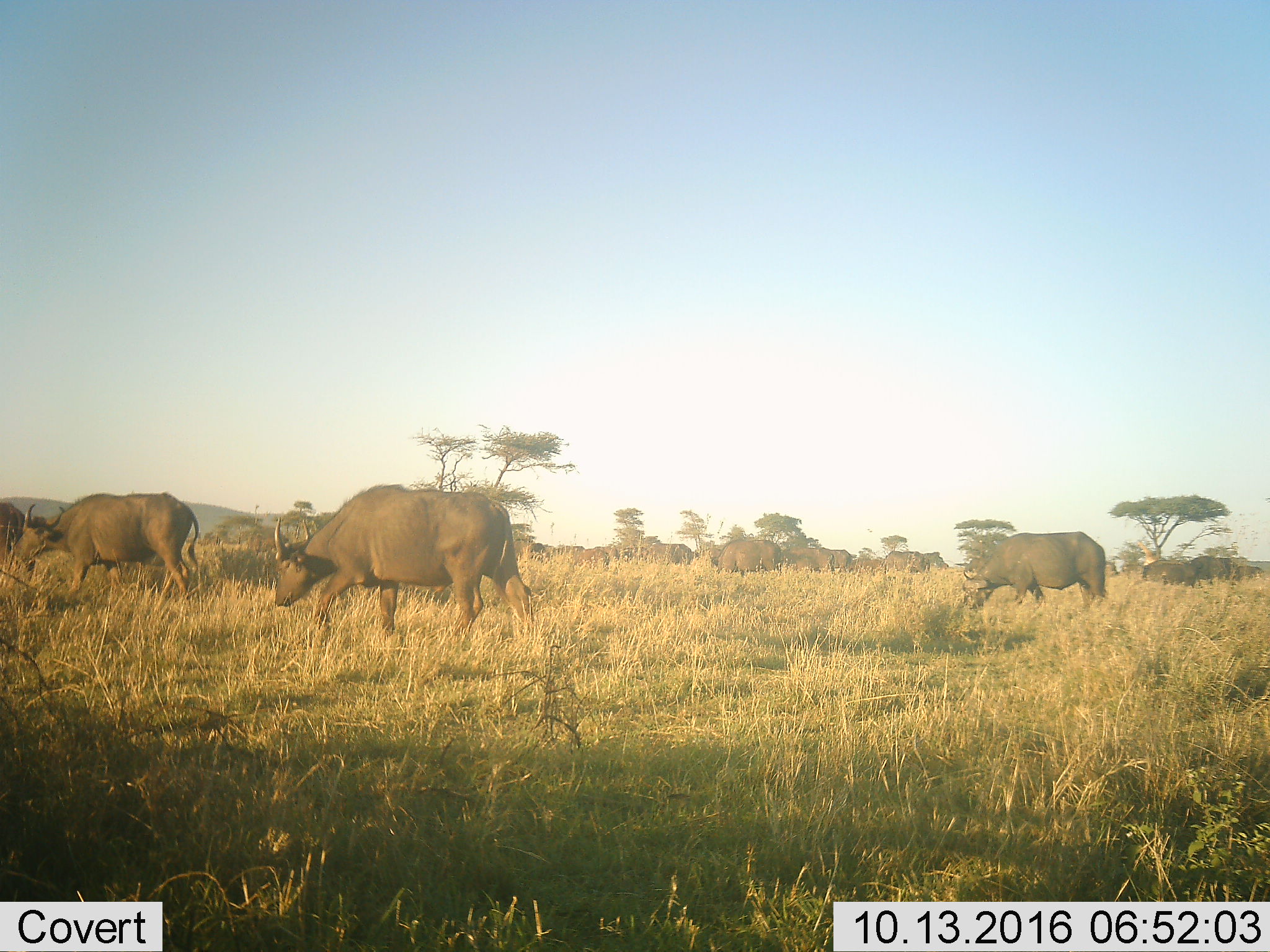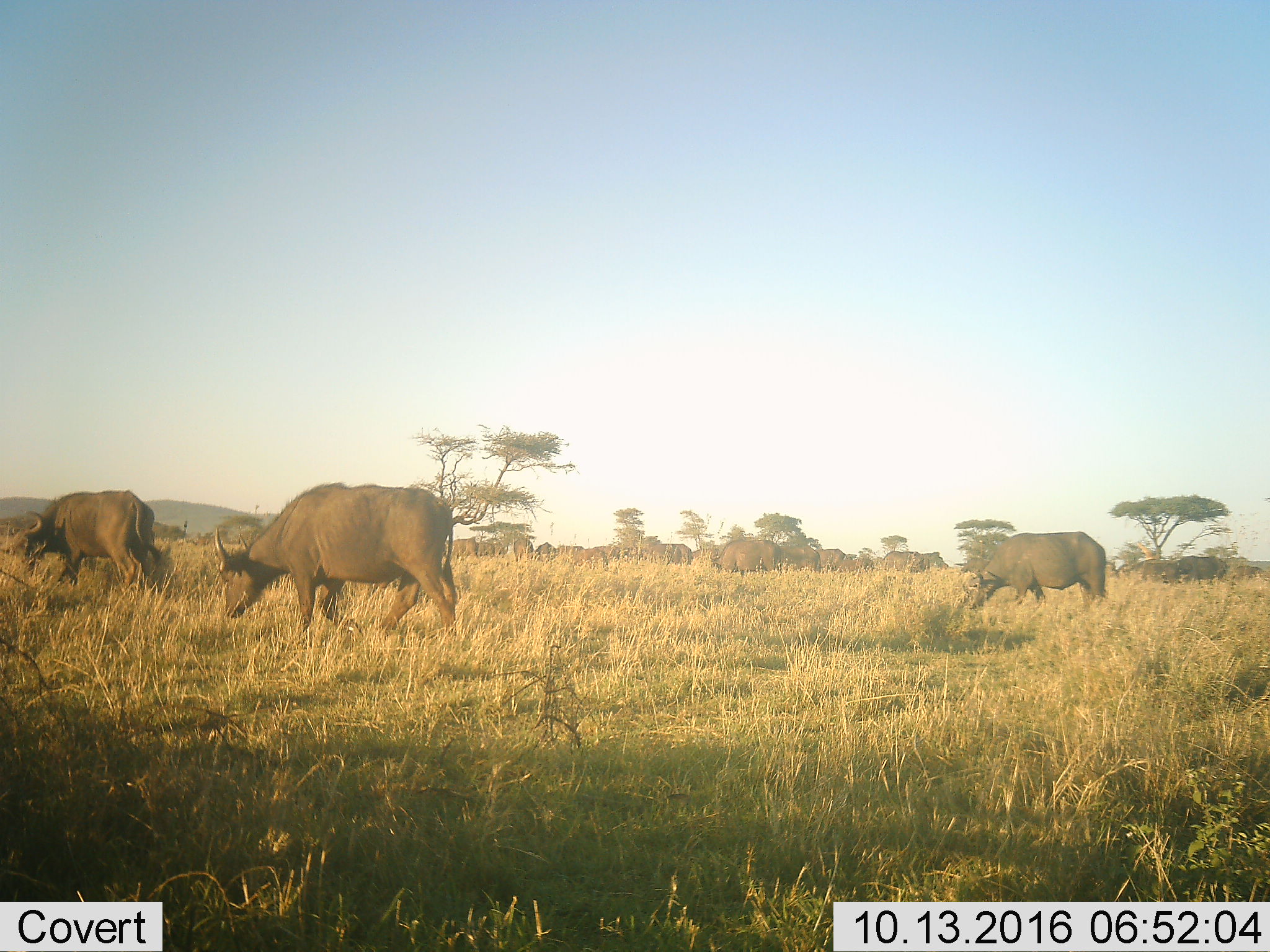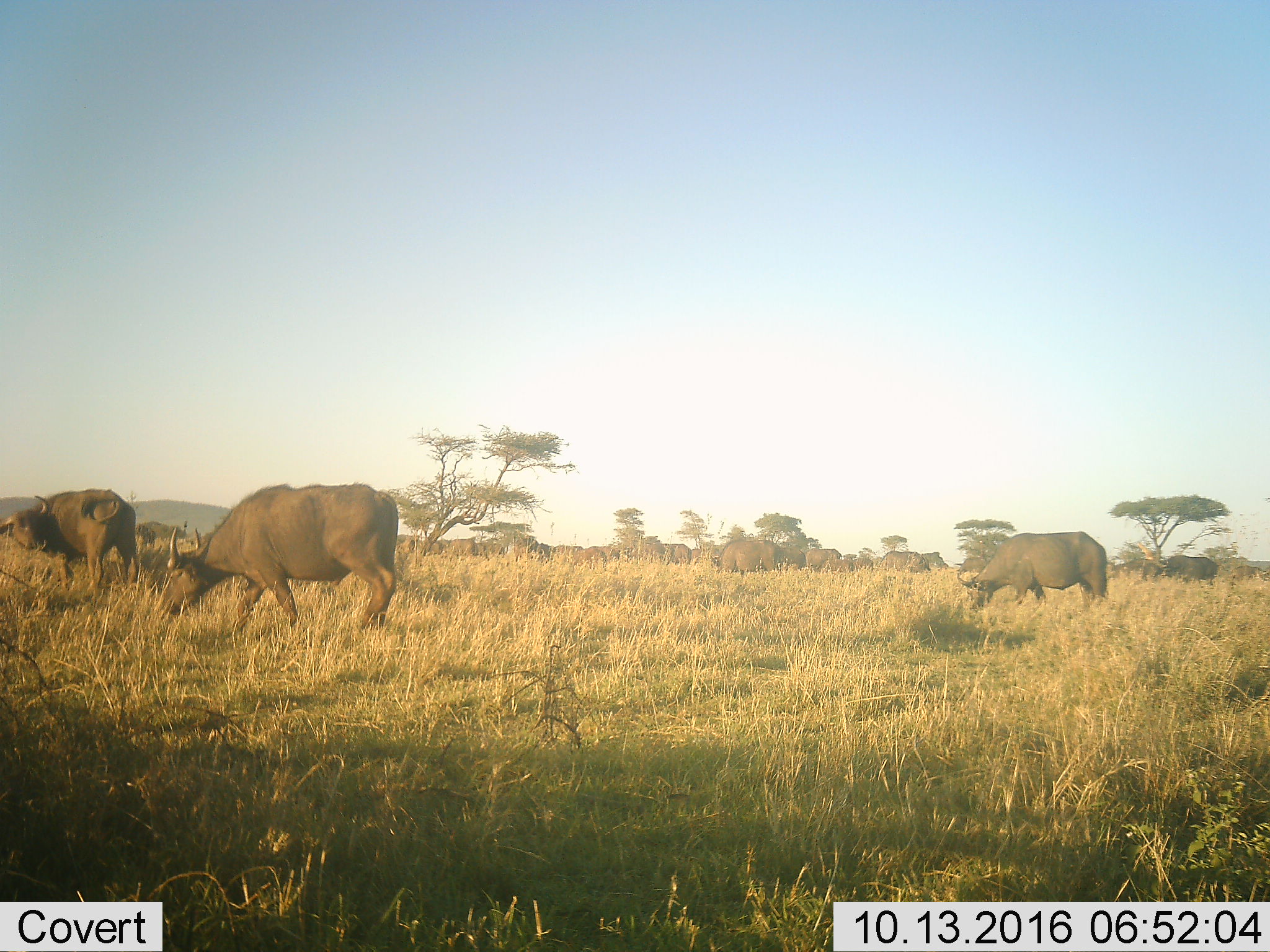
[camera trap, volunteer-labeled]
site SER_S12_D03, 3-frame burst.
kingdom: Animalia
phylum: Chordata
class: Mammalia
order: Artiodactyla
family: Bovidae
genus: Syncerus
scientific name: Syncerus caffer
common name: african buffalo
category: buffalo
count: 11-50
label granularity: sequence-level